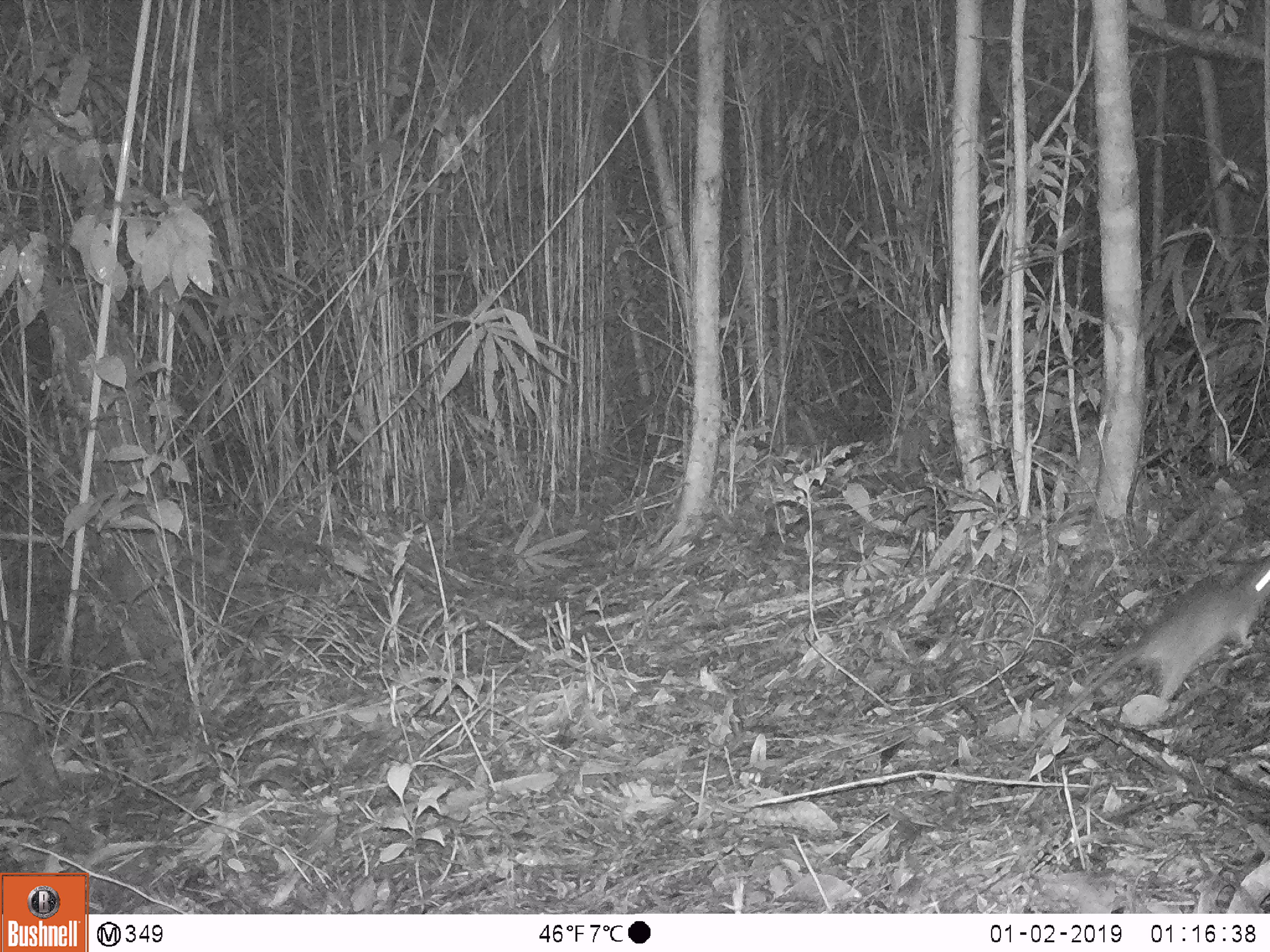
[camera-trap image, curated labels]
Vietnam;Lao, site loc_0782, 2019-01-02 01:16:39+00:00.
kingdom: Animalia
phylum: Chordata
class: Mammalia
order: Rodentia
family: Muridae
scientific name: Muridae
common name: old-world mice and rats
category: unidentified murid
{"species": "unidentified murid (old-world mice and rats) (Muridae)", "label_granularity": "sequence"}